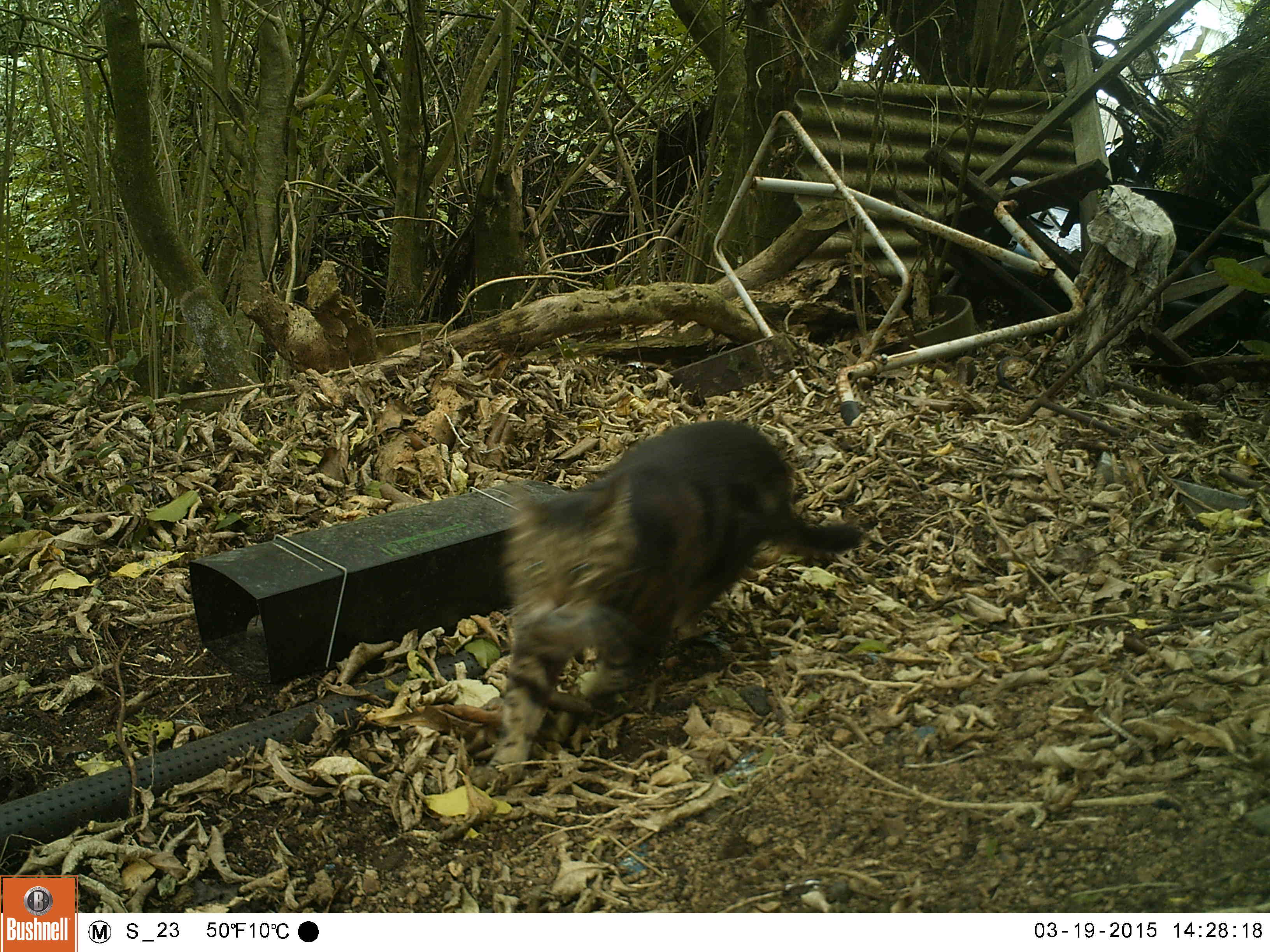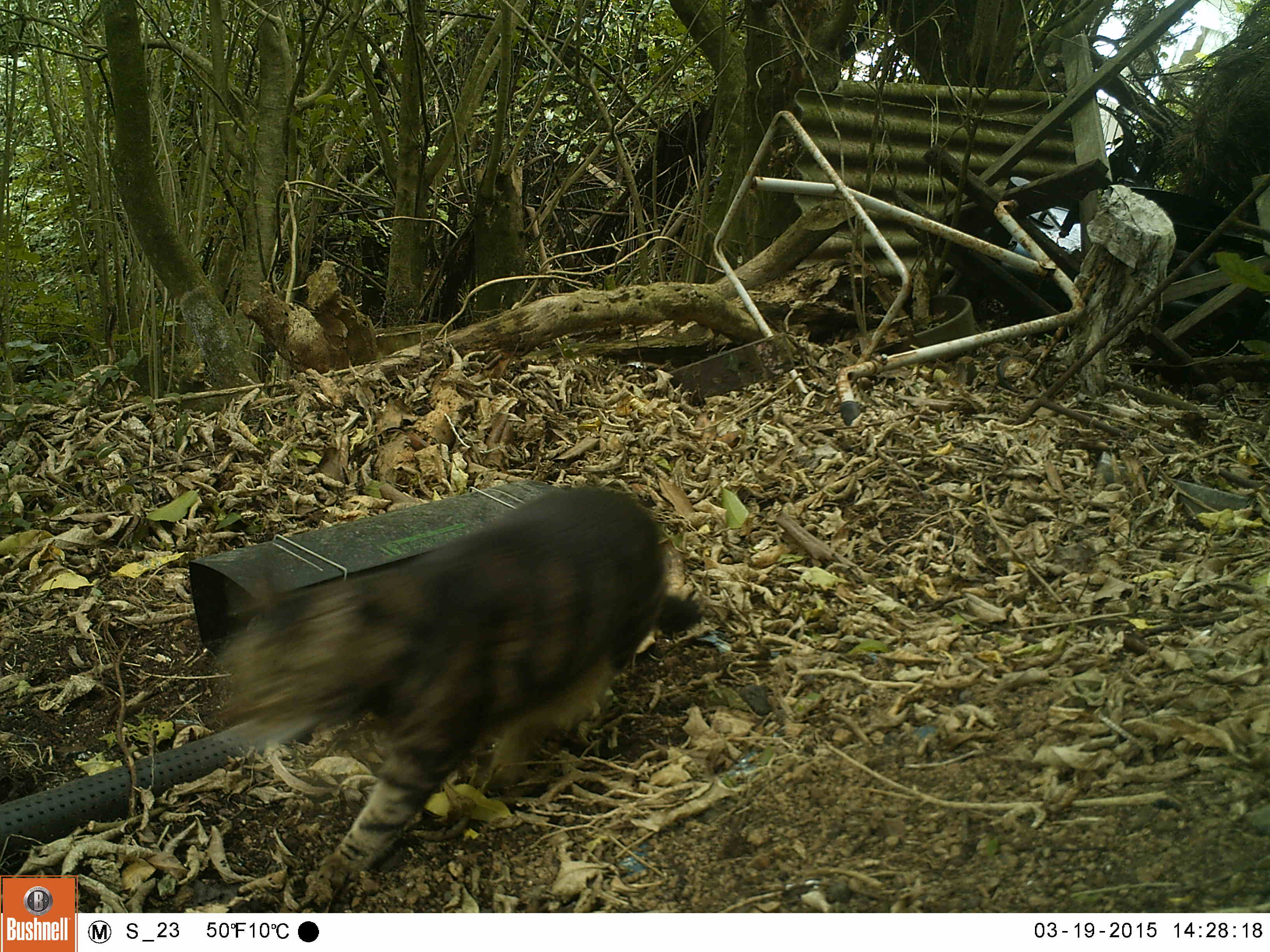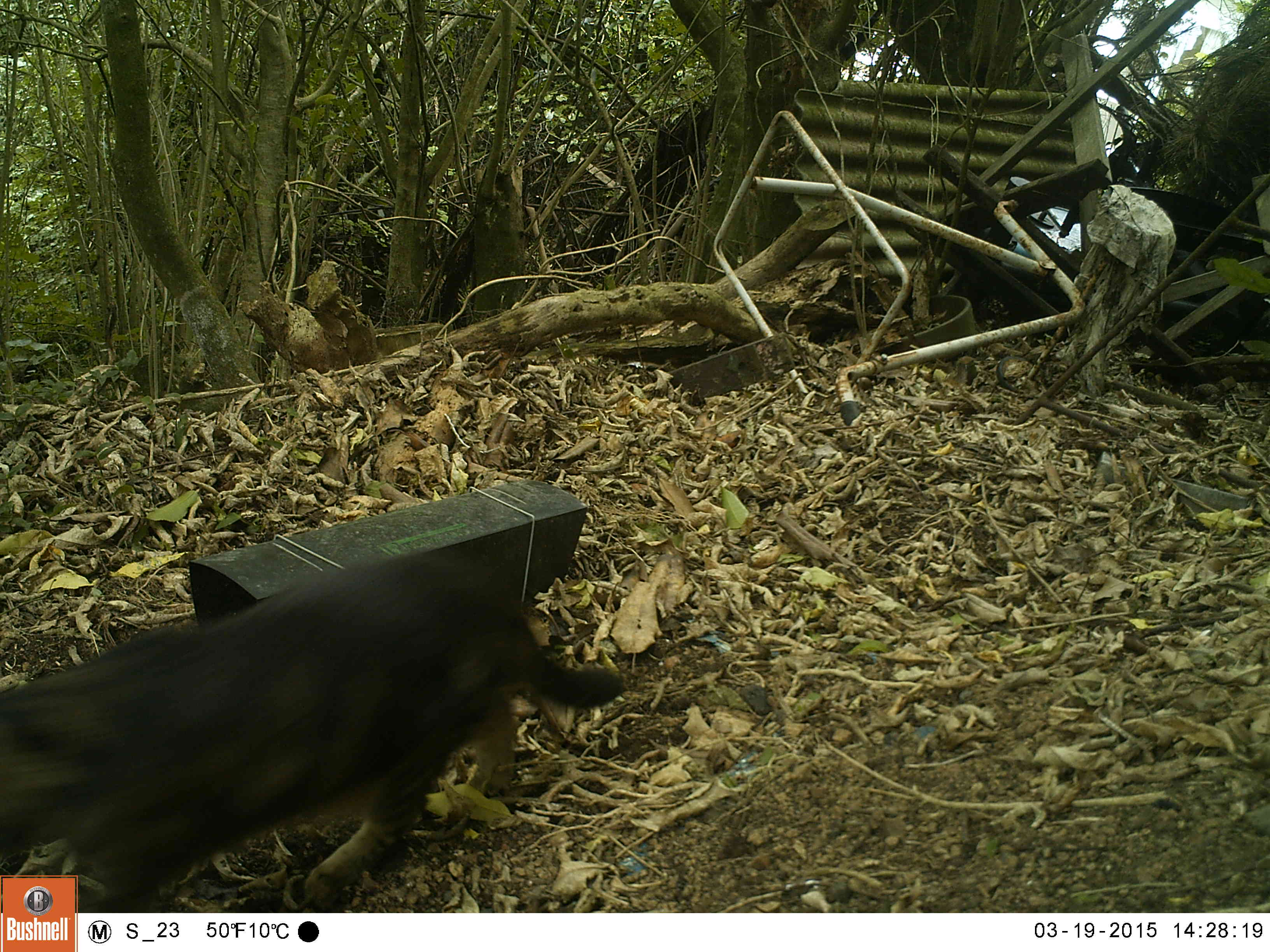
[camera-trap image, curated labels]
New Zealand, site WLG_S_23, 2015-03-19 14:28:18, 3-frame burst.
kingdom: Animalia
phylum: Chordata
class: Mammalia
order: Carnivora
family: Felidae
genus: Felis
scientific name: Felis catus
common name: domestic cat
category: cat